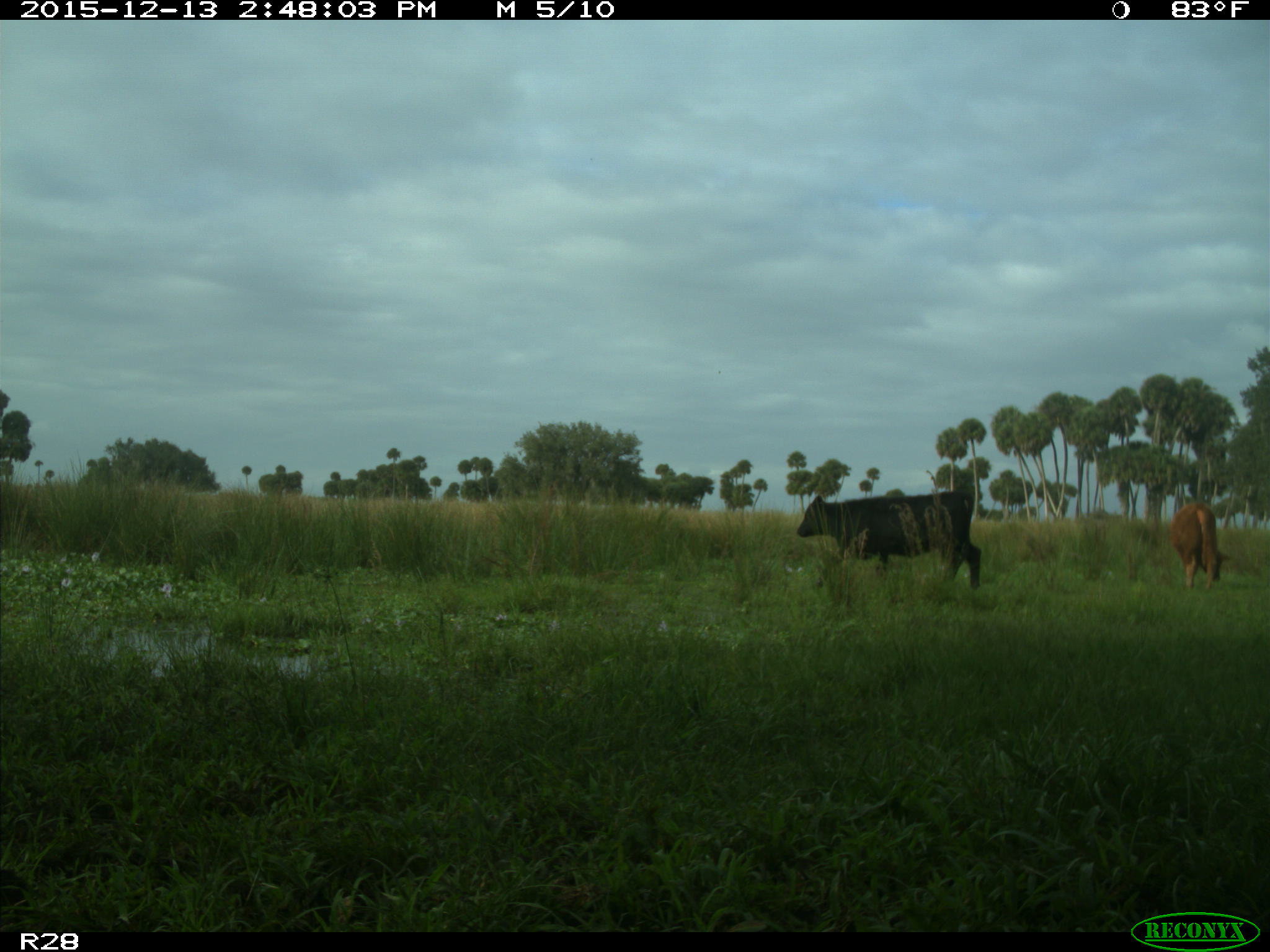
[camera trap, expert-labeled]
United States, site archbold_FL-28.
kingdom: Animalia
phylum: Chordata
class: Mammalia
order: Artiodactyla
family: Bovidae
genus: Bos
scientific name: Bos taurus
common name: domestic cow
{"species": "Bos taurus (domestic cow)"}